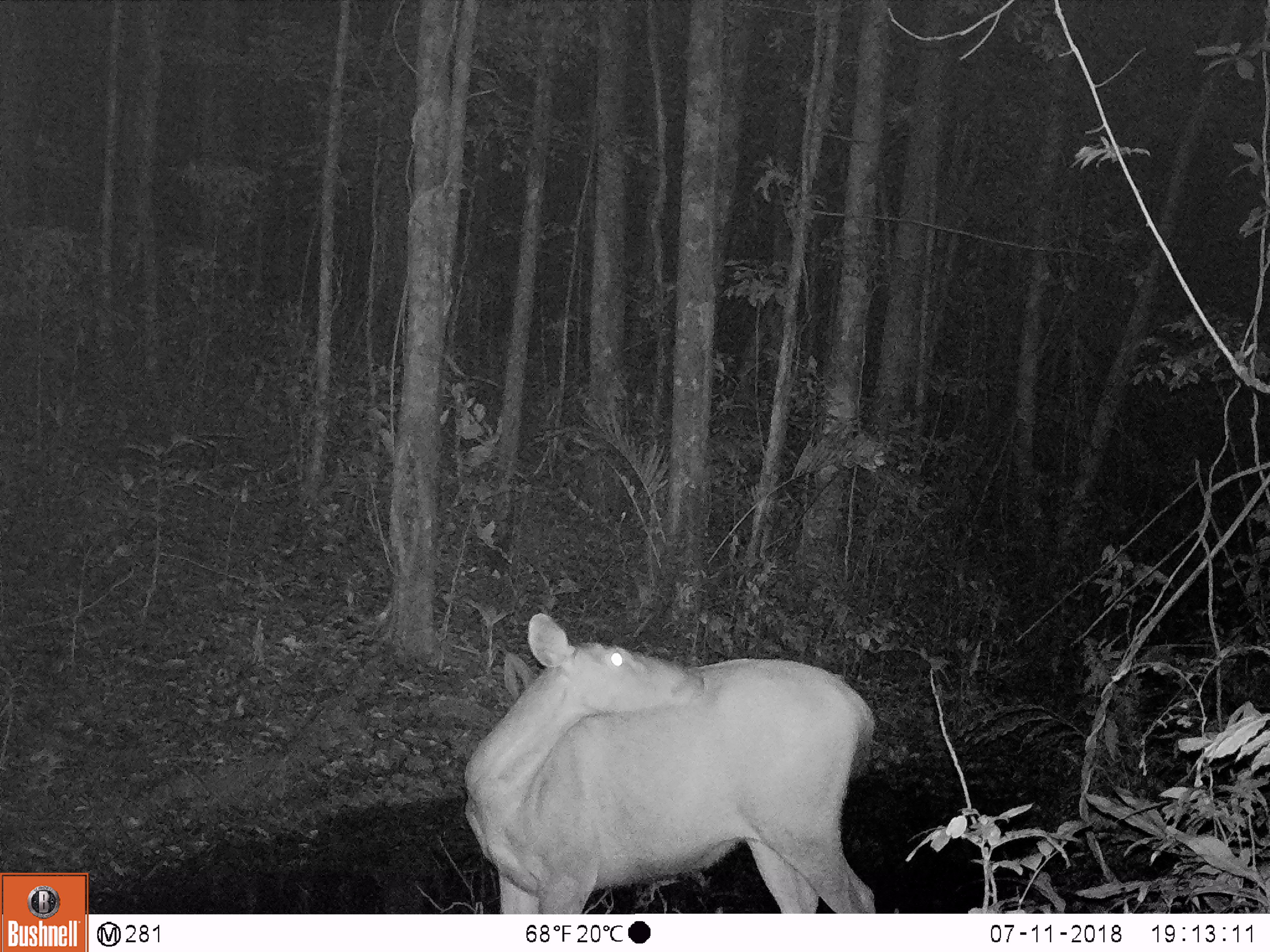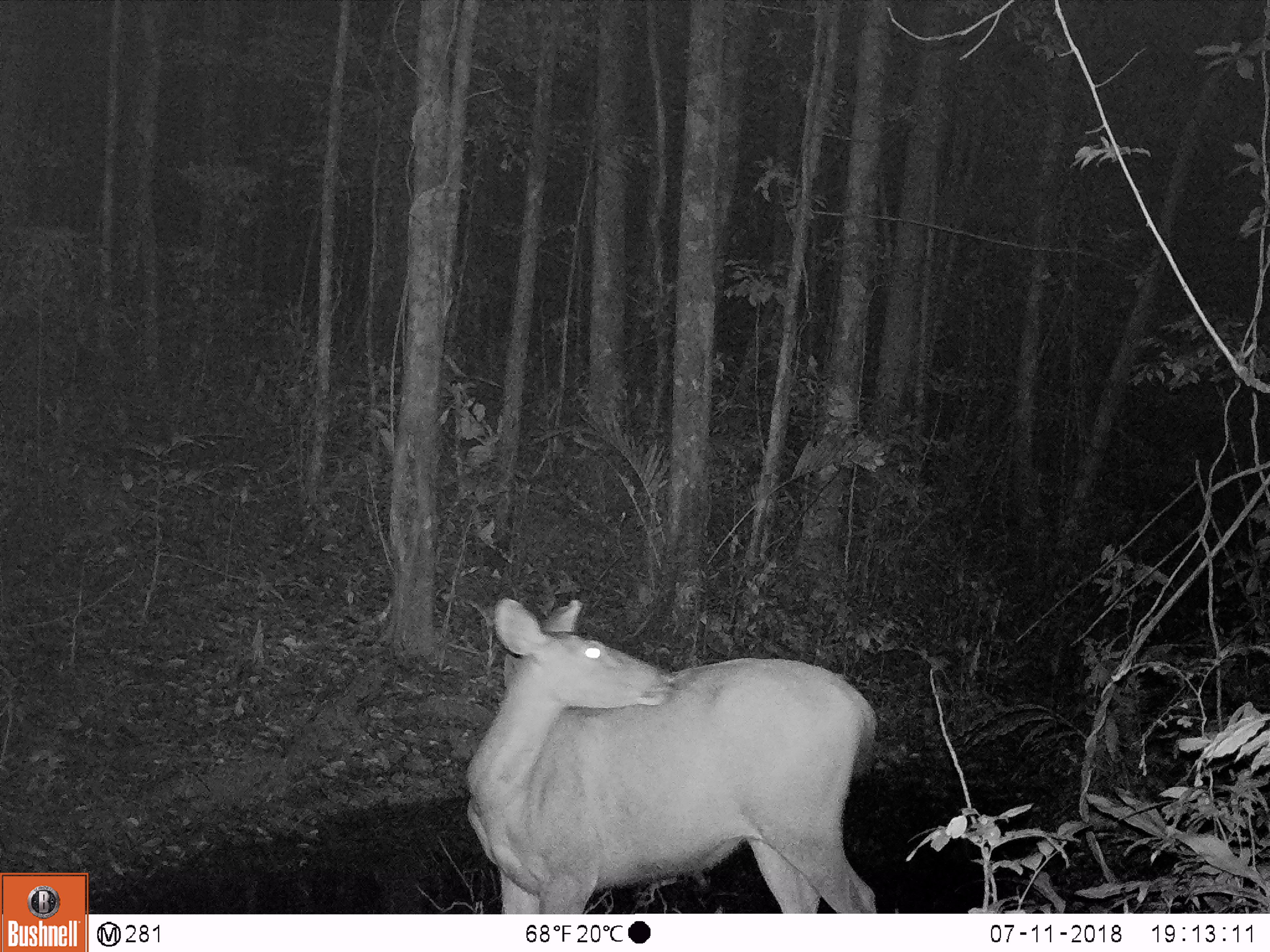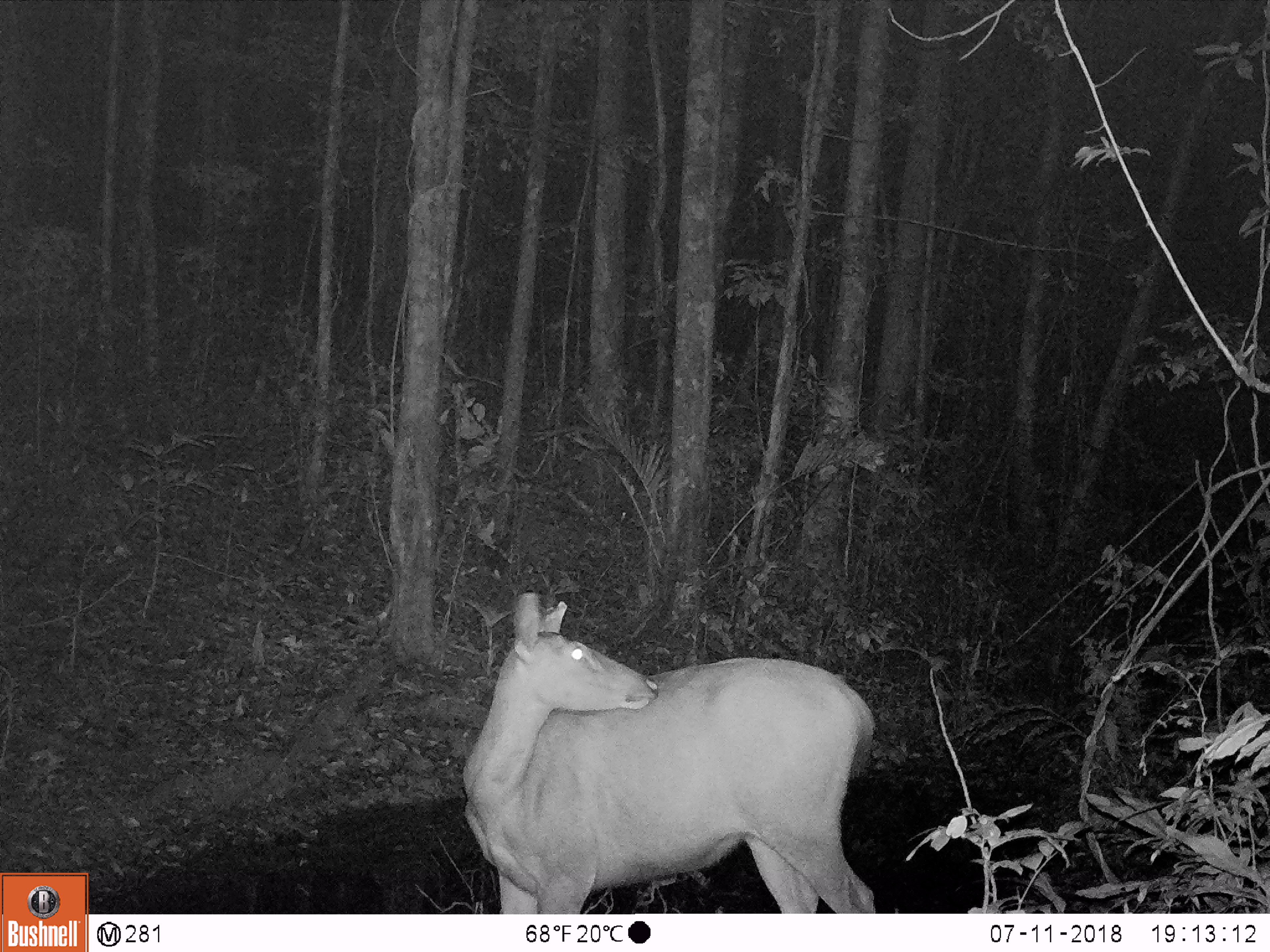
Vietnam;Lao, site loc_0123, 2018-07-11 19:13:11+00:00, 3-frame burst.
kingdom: Animalia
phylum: Chordata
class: Mammalia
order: Artiodactyla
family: Cervidae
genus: Rusa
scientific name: Rusa unicolor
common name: sambar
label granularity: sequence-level